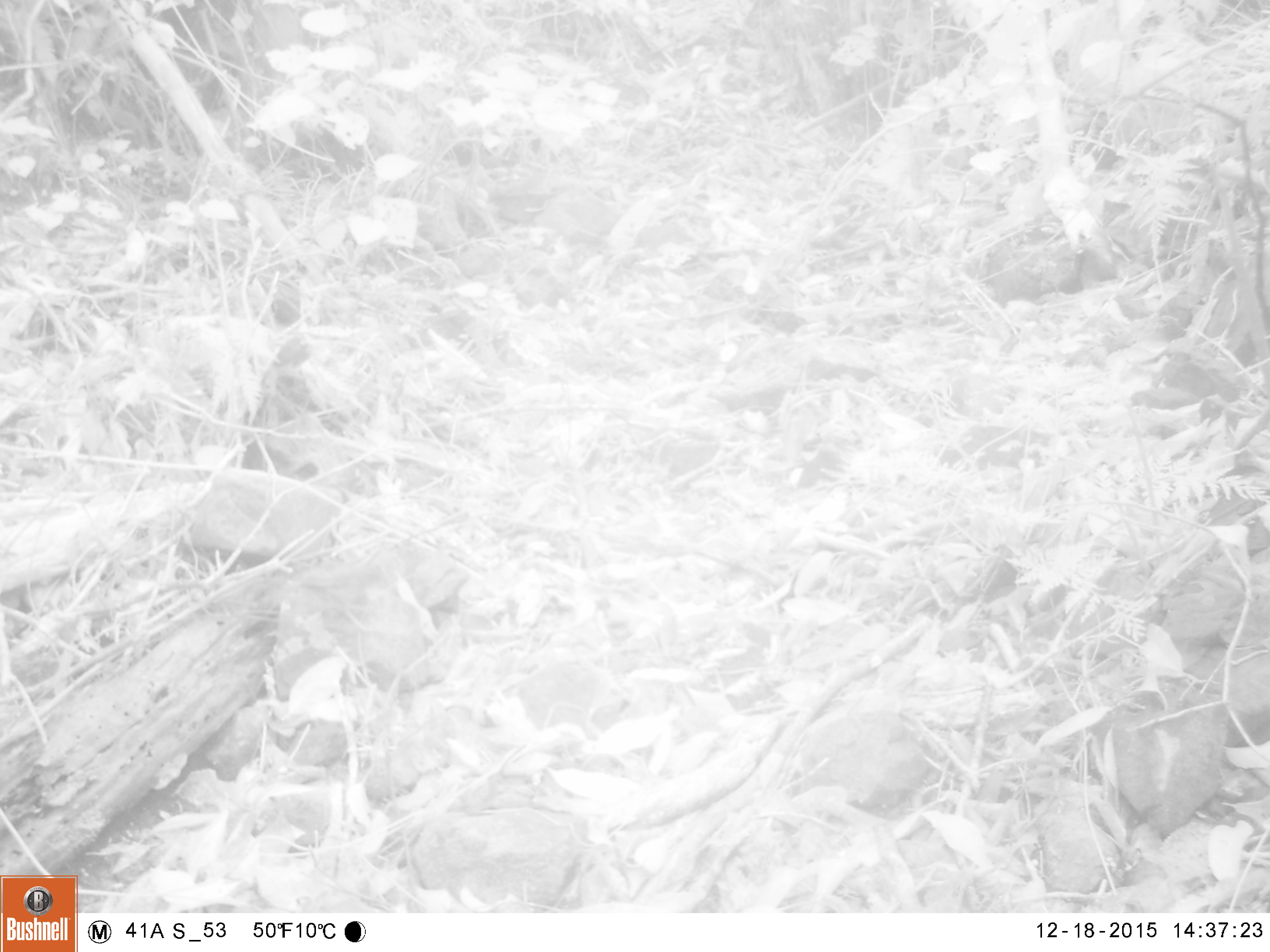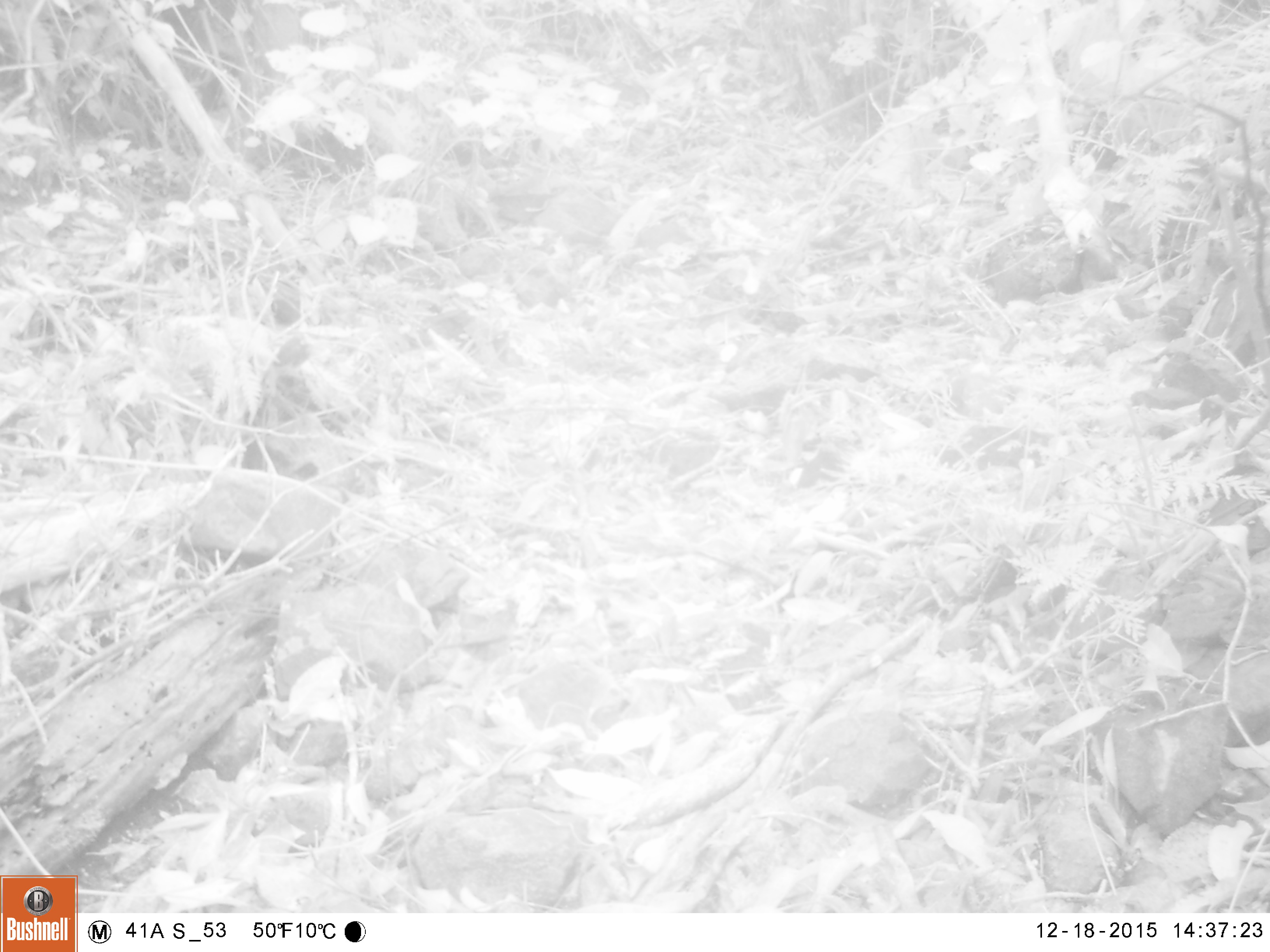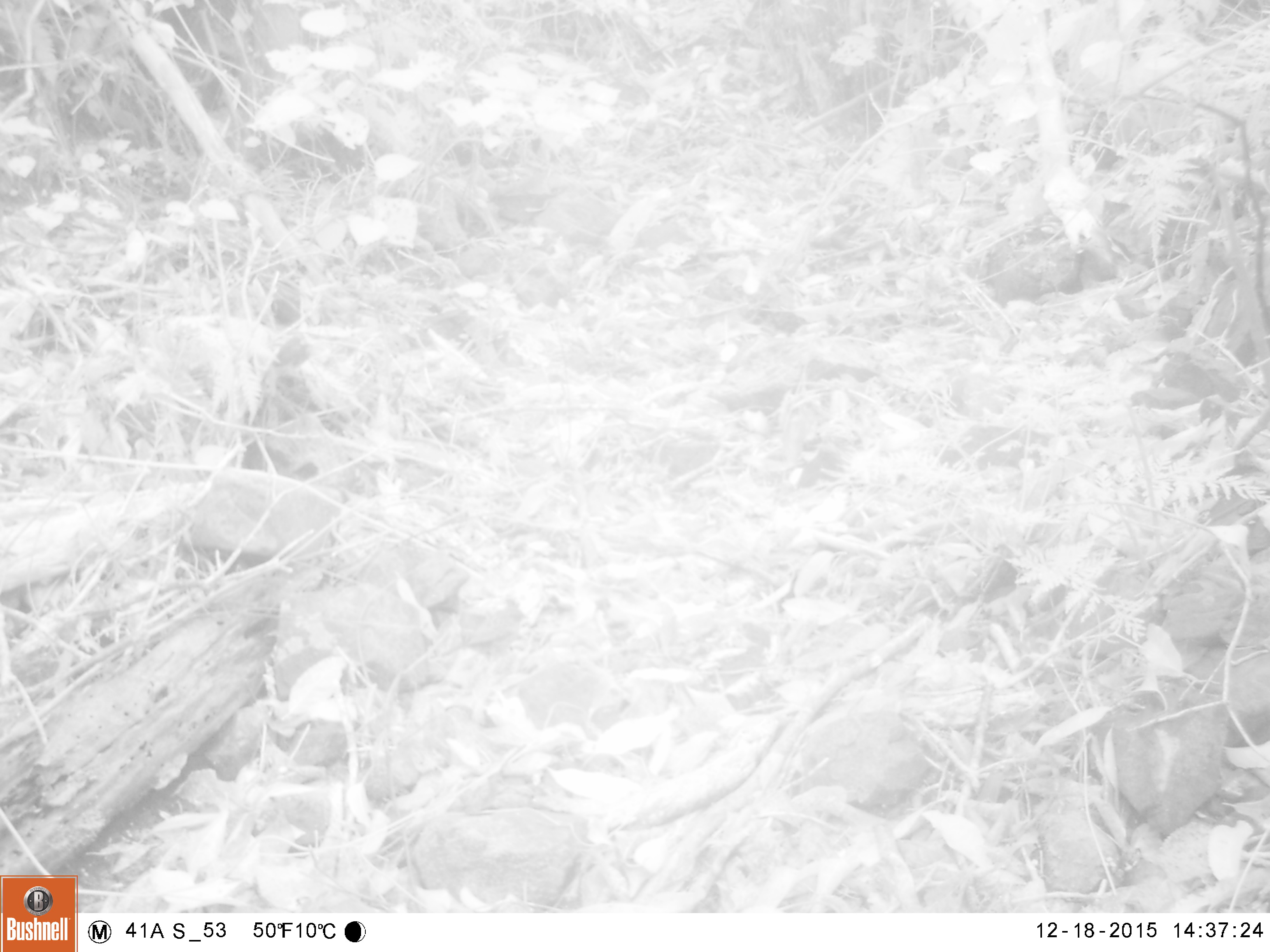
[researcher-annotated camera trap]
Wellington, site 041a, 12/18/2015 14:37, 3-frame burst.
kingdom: Animalia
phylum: Chordata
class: Aves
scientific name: Aves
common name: bird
Bird (Aves).